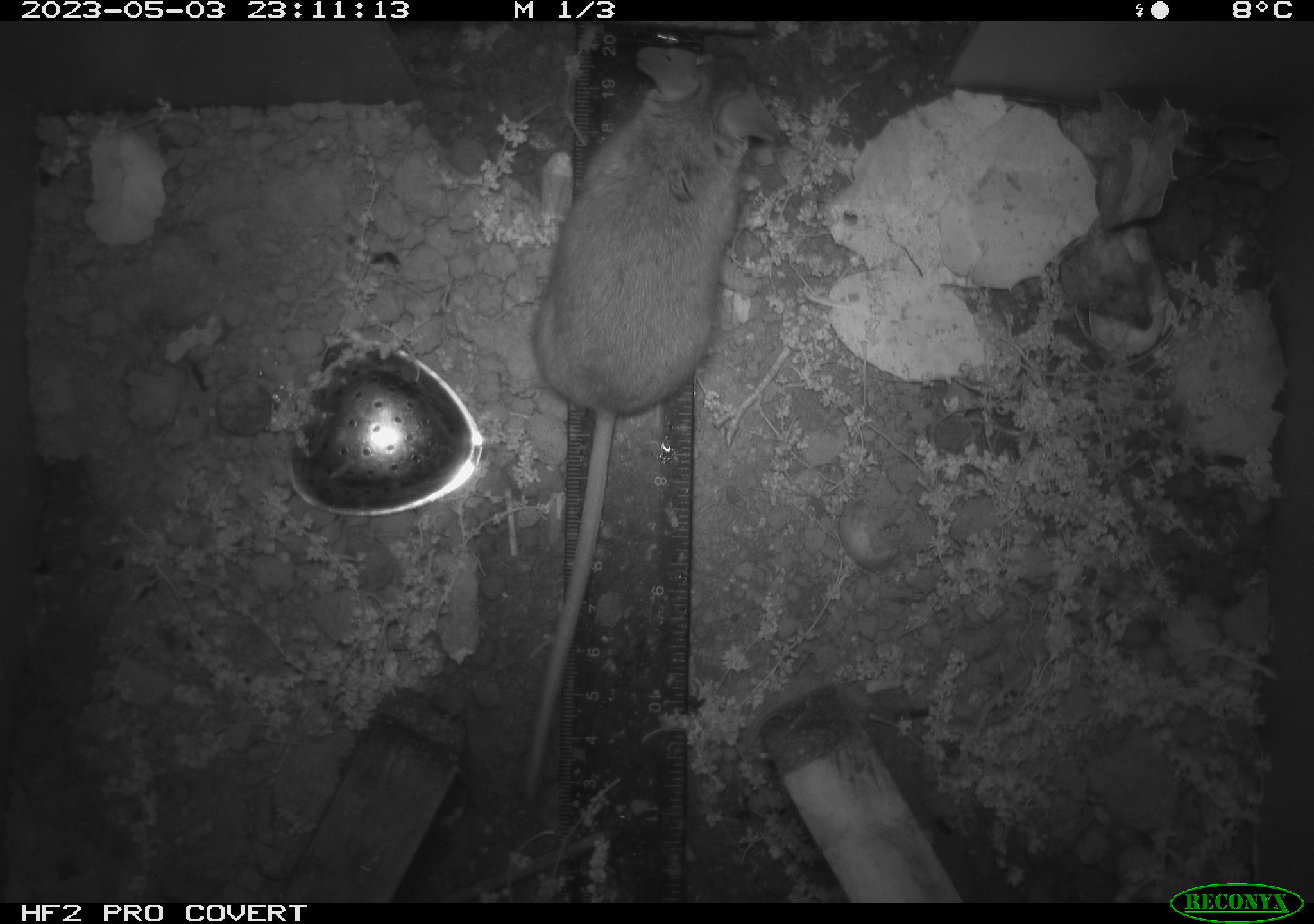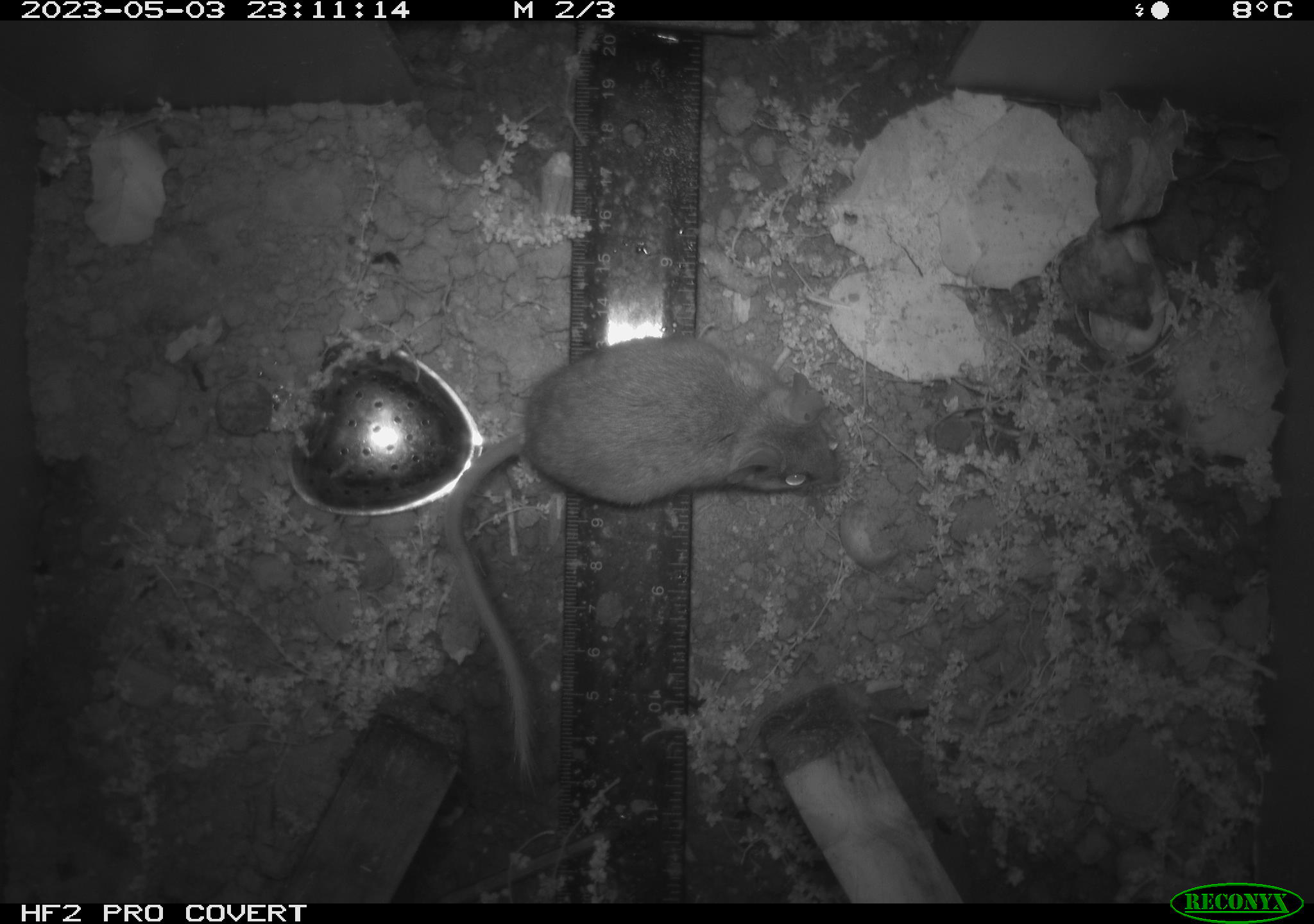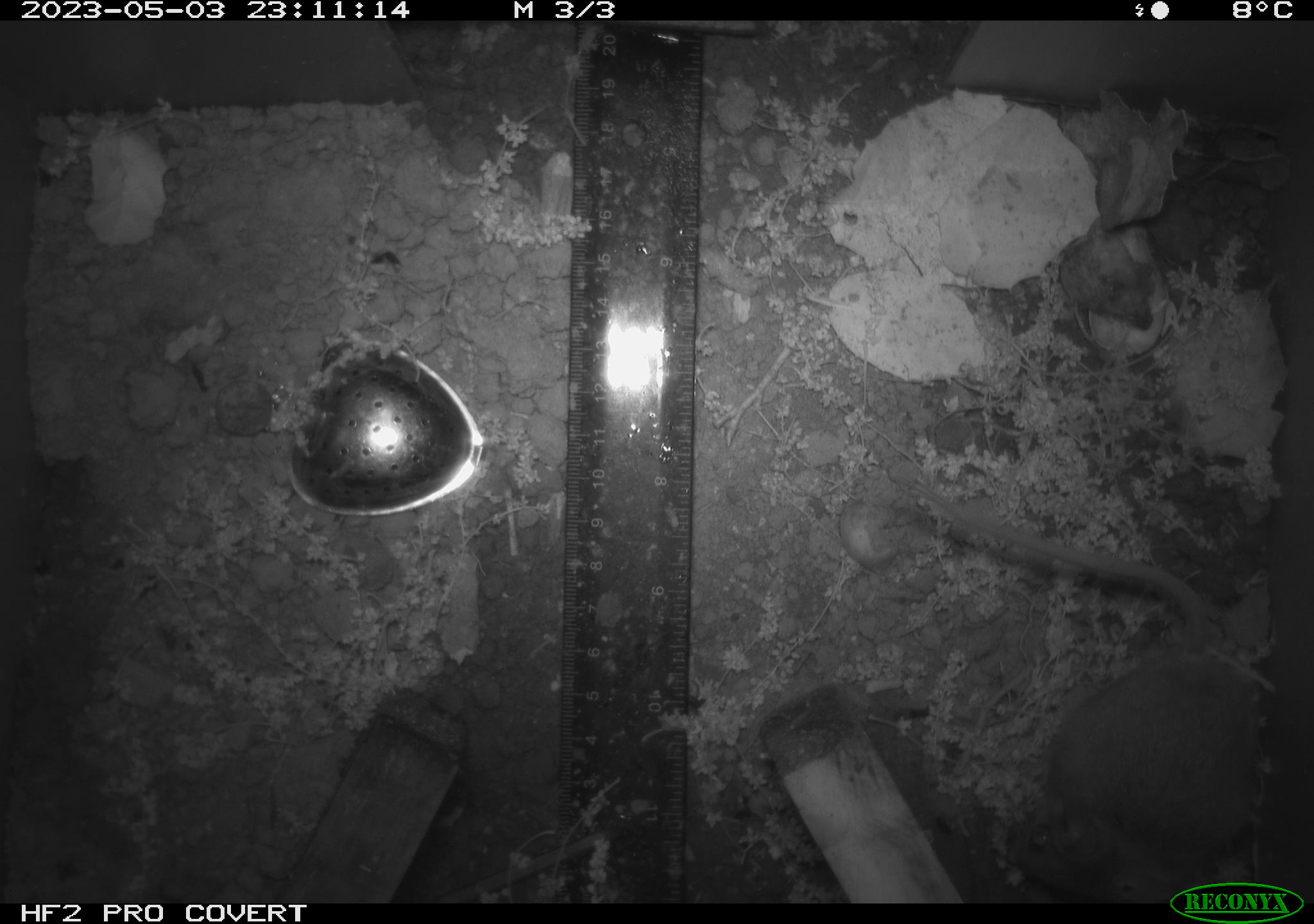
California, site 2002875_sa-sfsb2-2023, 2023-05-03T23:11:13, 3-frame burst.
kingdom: Animalia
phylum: Chordata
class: Mammalia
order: Rodentia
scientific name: Rodentia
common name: mouse species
Mouse species (Rodentia).